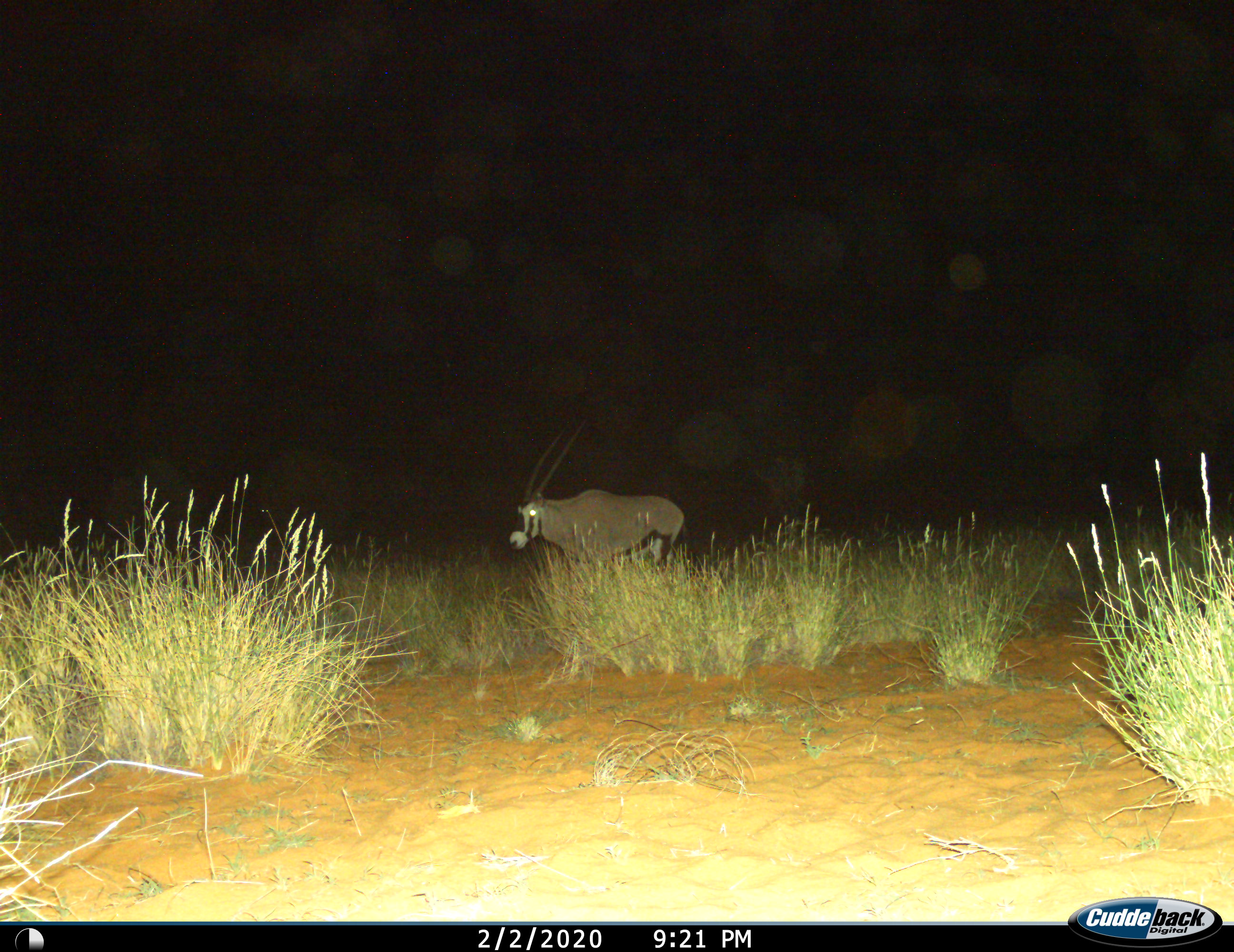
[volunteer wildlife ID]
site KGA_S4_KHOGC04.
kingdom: Animalia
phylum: Chordata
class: Mammalia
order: Artiodactyla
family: Bovidae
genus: Oryx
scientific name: Oryx gazella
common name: gemsbok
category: oryx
Oryx (gemsbok) (Oryx gazella), count 1. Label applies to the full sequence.